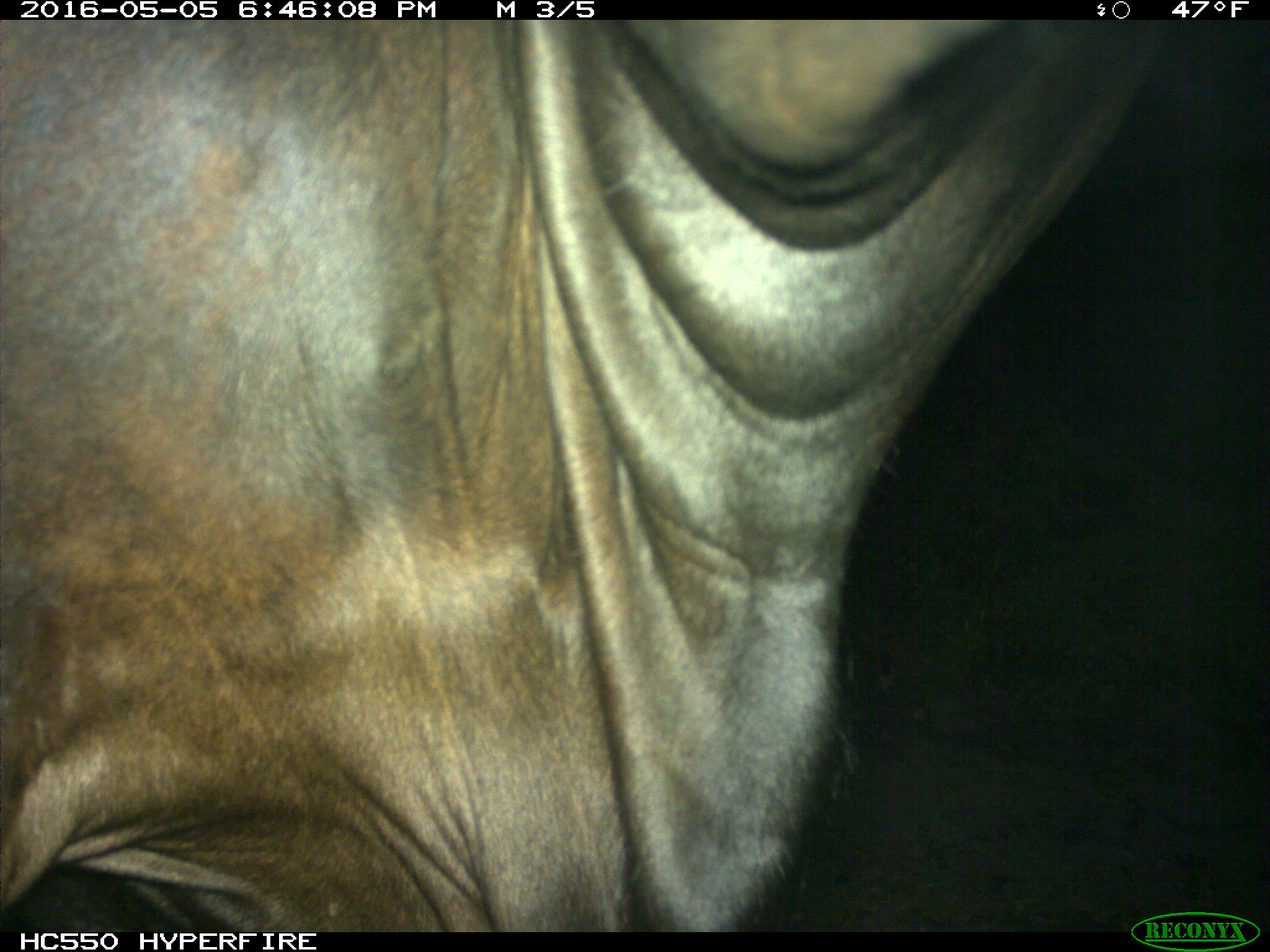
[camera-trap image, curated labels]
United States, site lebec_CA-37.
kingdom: Animalia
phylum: Chordata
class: Mammalia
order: Artiodactyla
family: Bovidae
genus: Bos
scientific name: Bos taurus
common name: domestic cow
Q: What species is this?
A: Bos taurus (domestic cow).